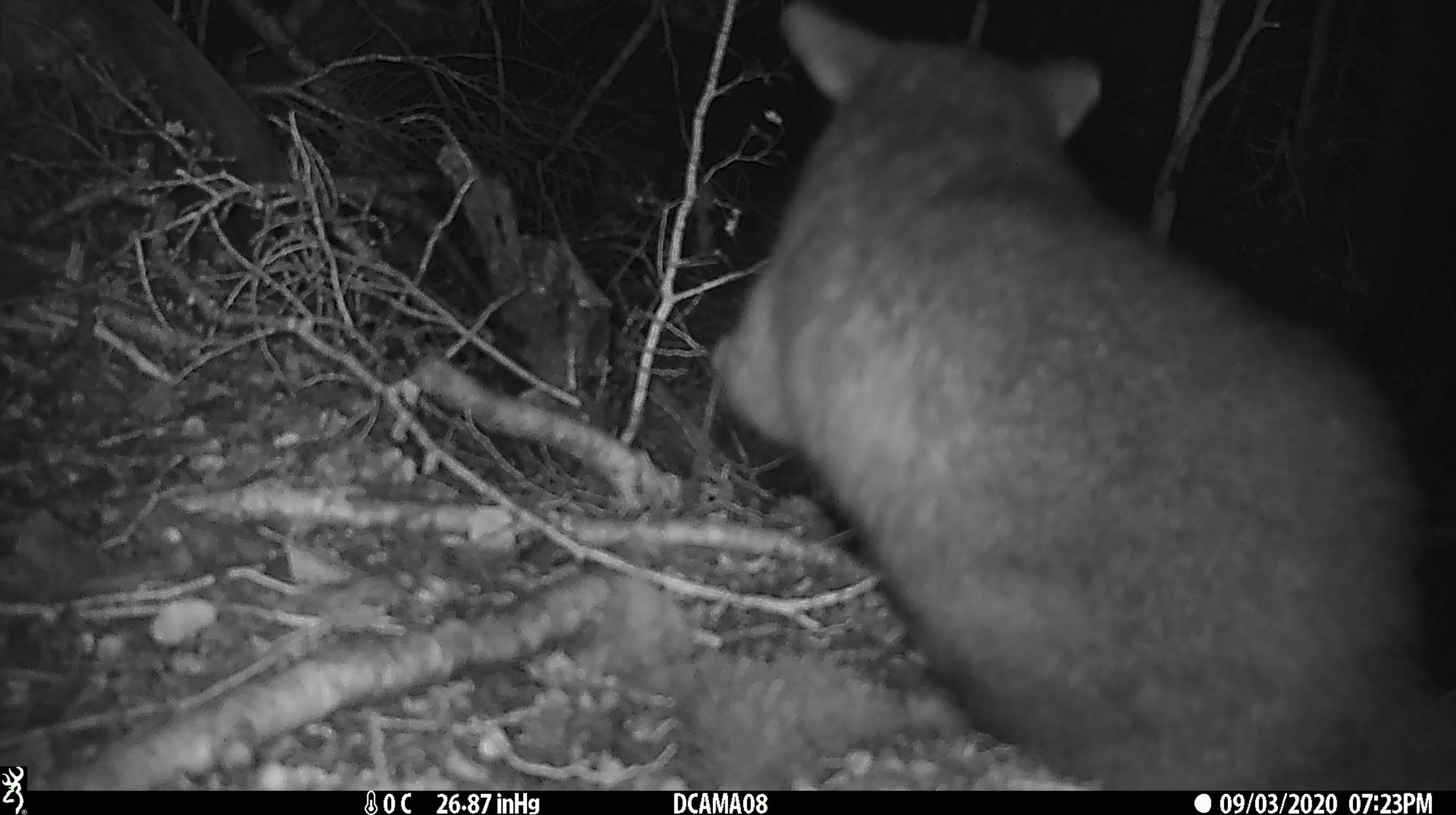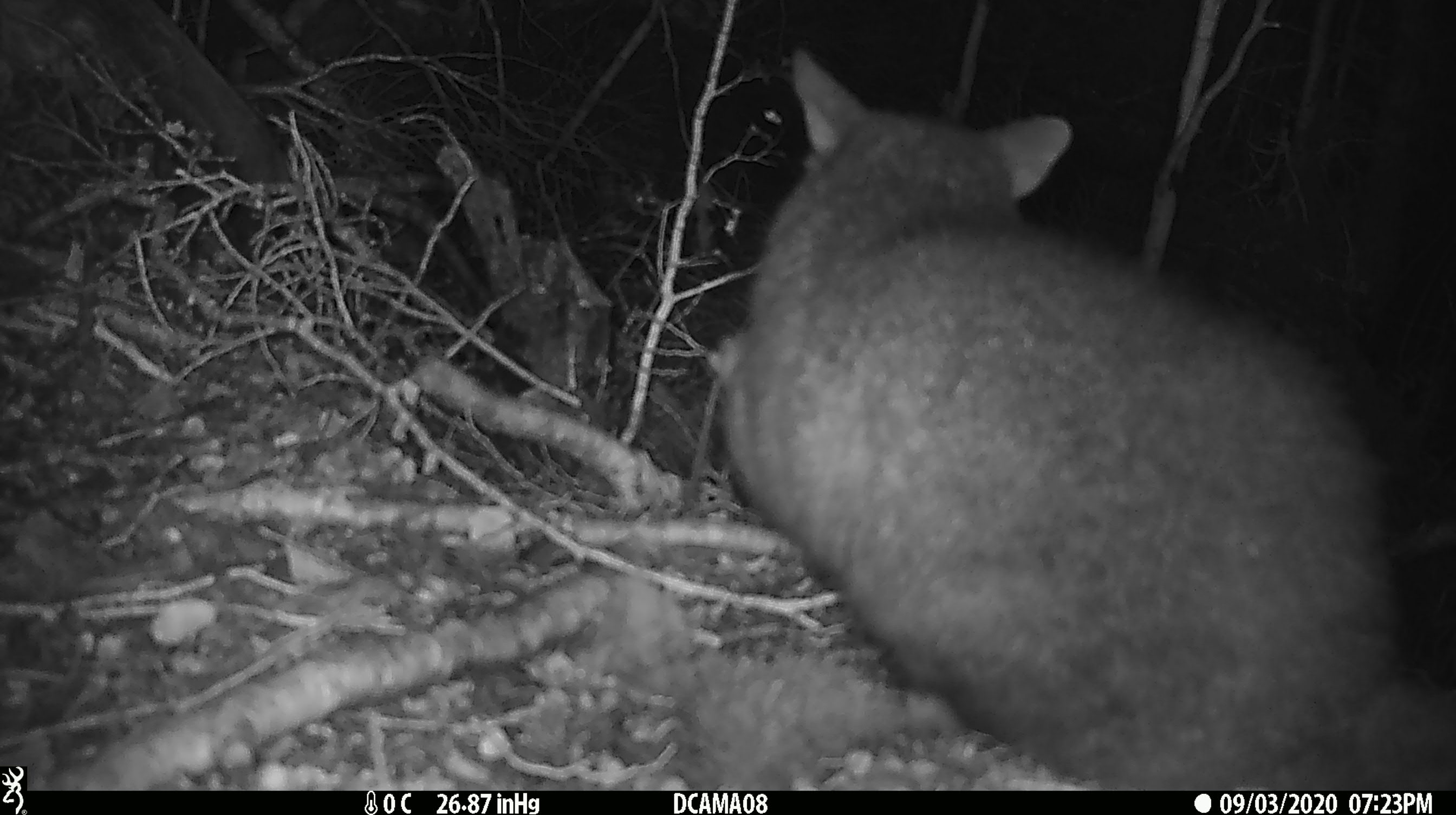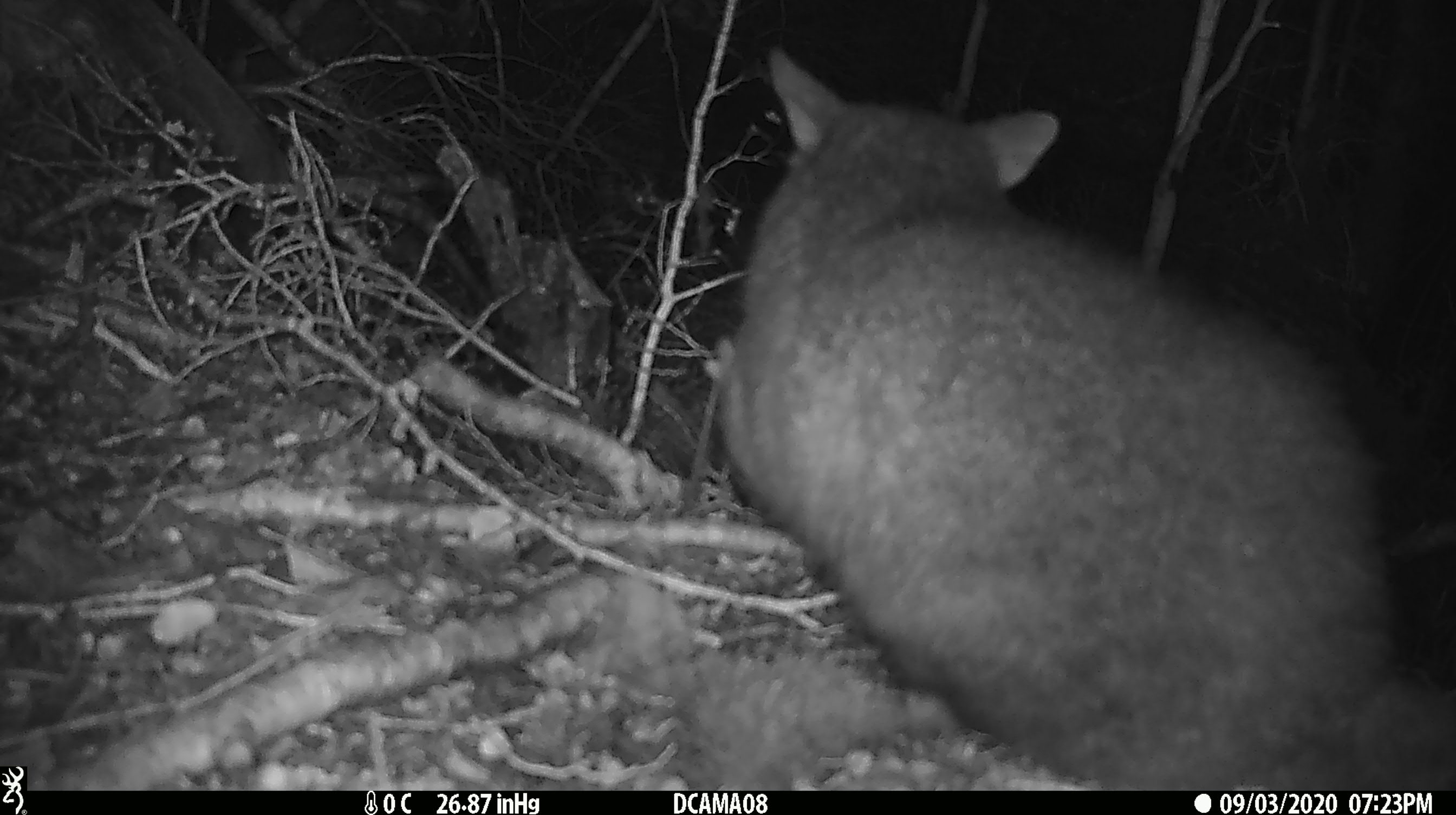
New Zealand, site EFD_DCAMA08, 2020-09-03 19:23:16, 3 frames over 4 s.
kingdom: Animalia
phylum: Chordata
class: Mammalia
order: Diprotodontia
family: Phalangeridae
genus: Trichosurus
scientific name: Trichosurus vulpecula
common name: common brushtail possum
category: possum